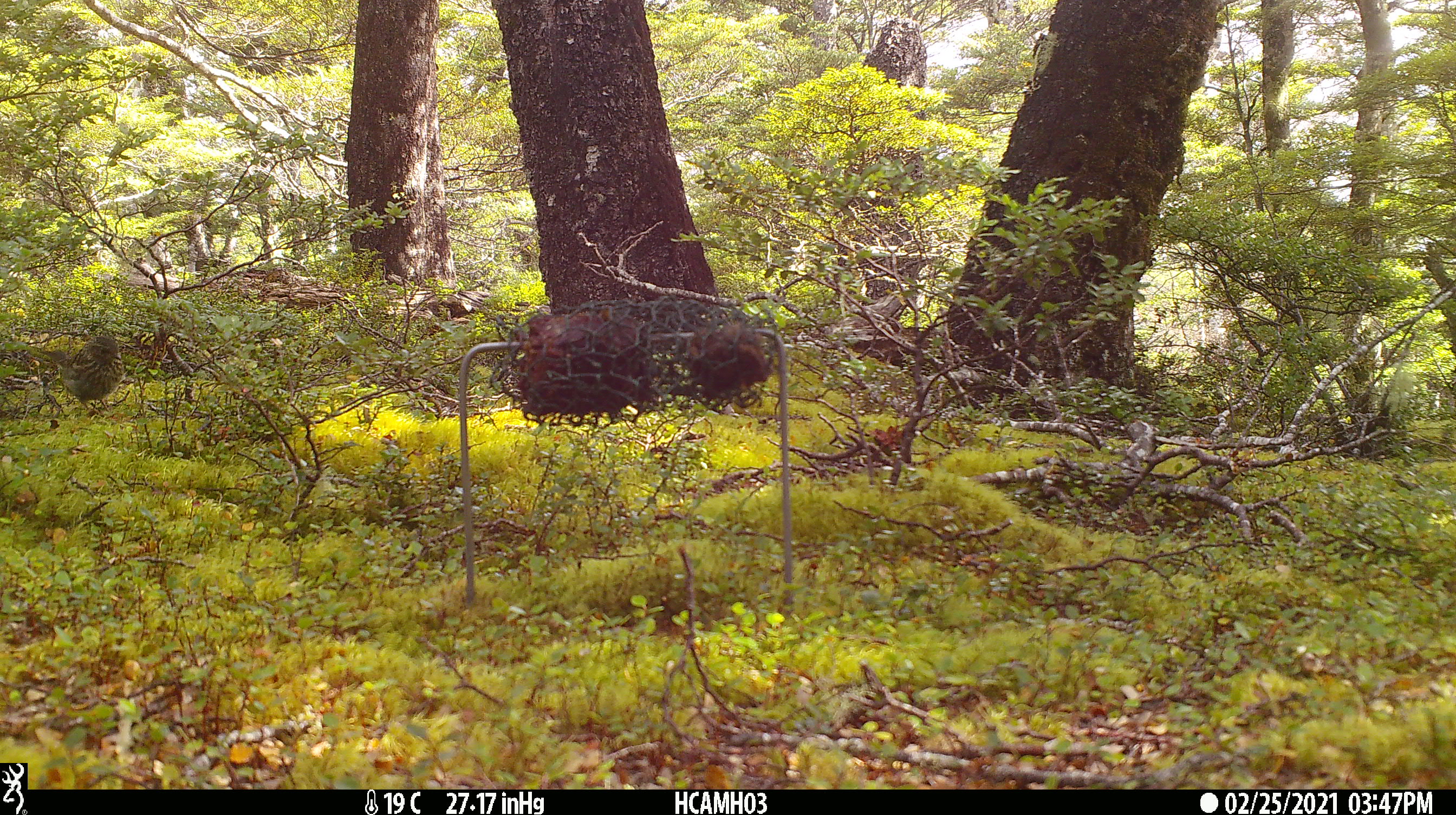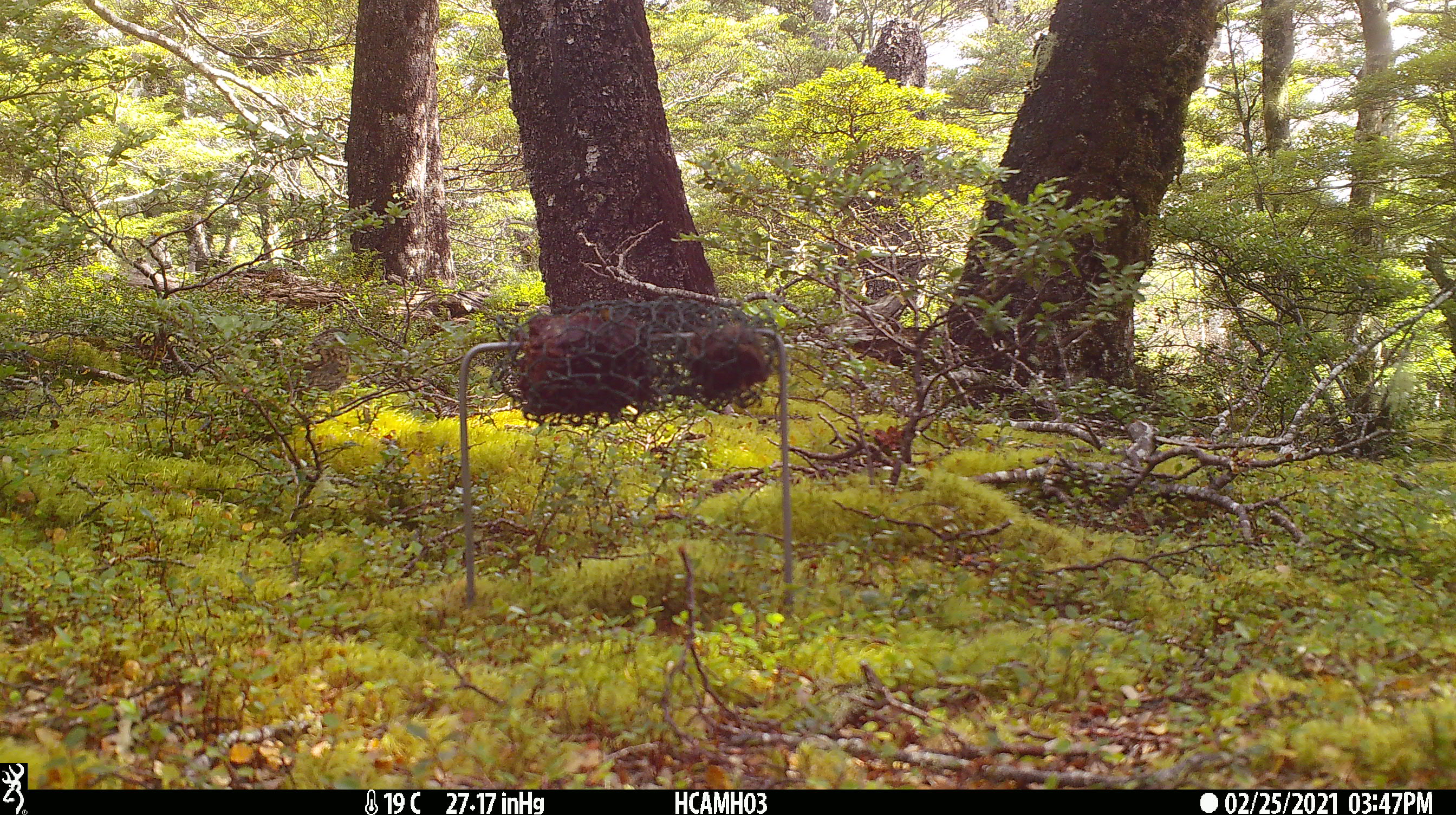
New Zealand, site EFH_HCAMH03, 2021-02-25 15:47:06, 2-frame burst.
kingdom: Animalia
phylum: Chordata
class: Aves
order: Passeriformes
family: Prunellidae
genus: Prunella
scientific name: Prunella modularis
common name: dunnock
Dunnock (Prunella modularis).